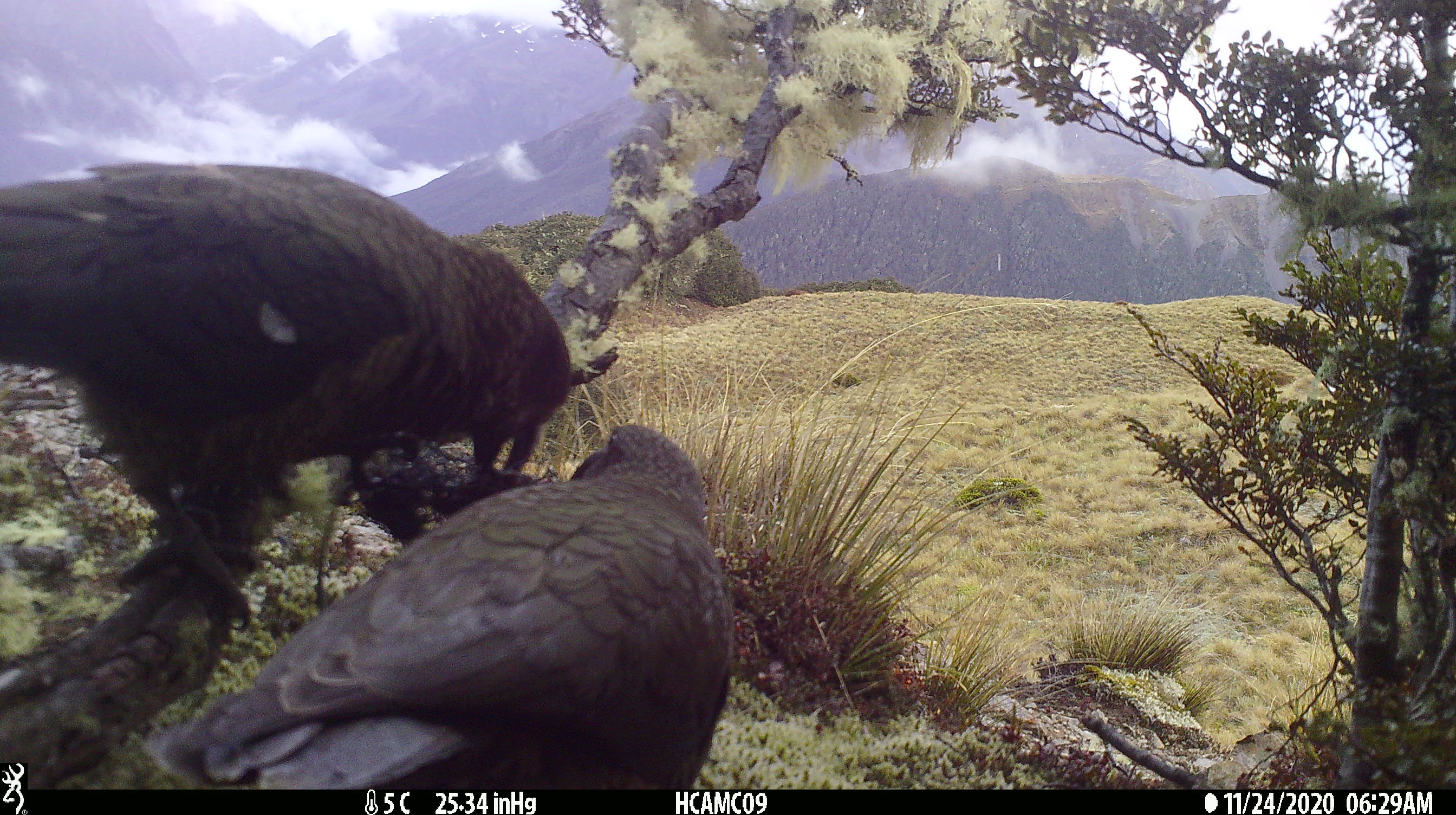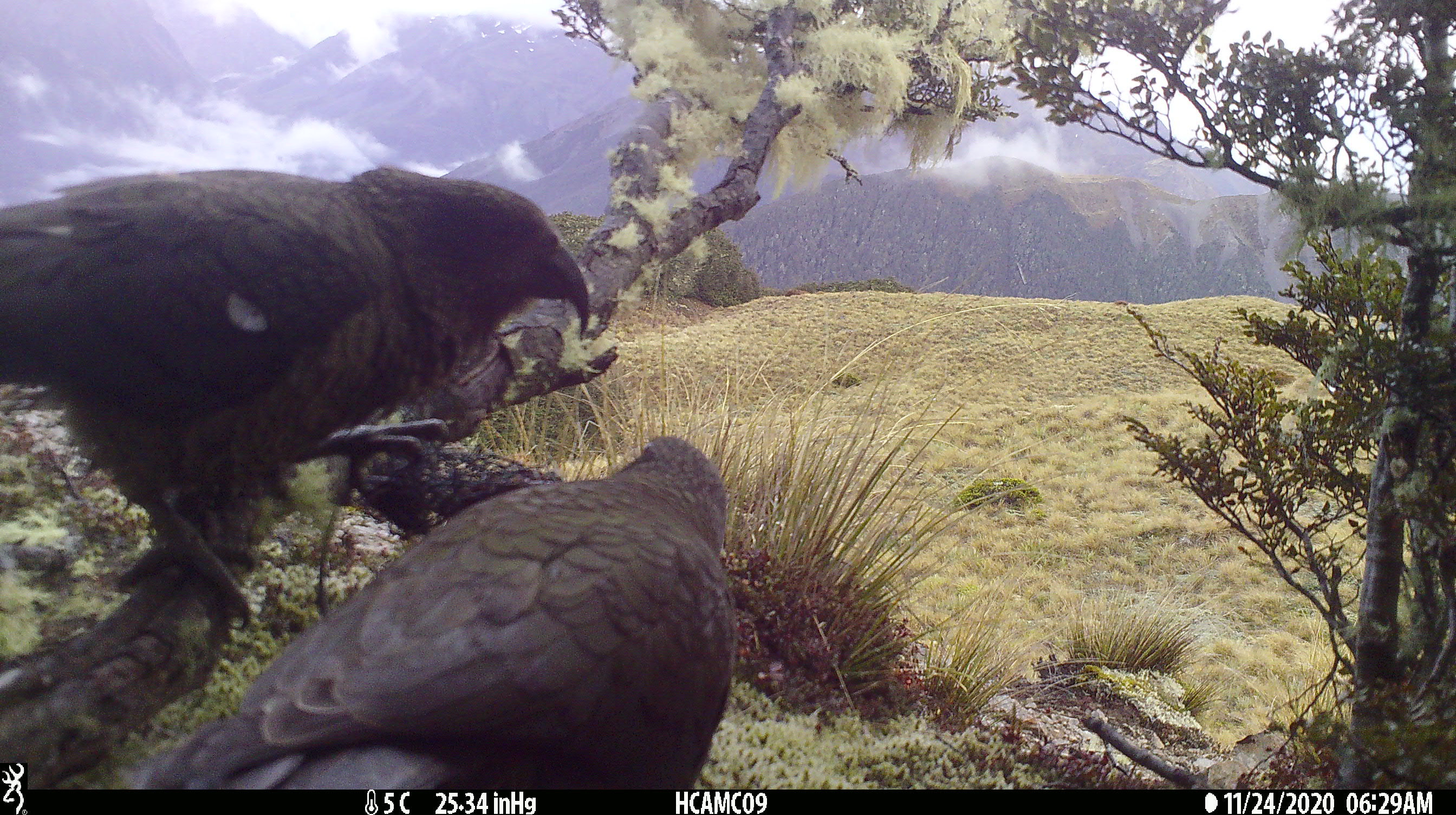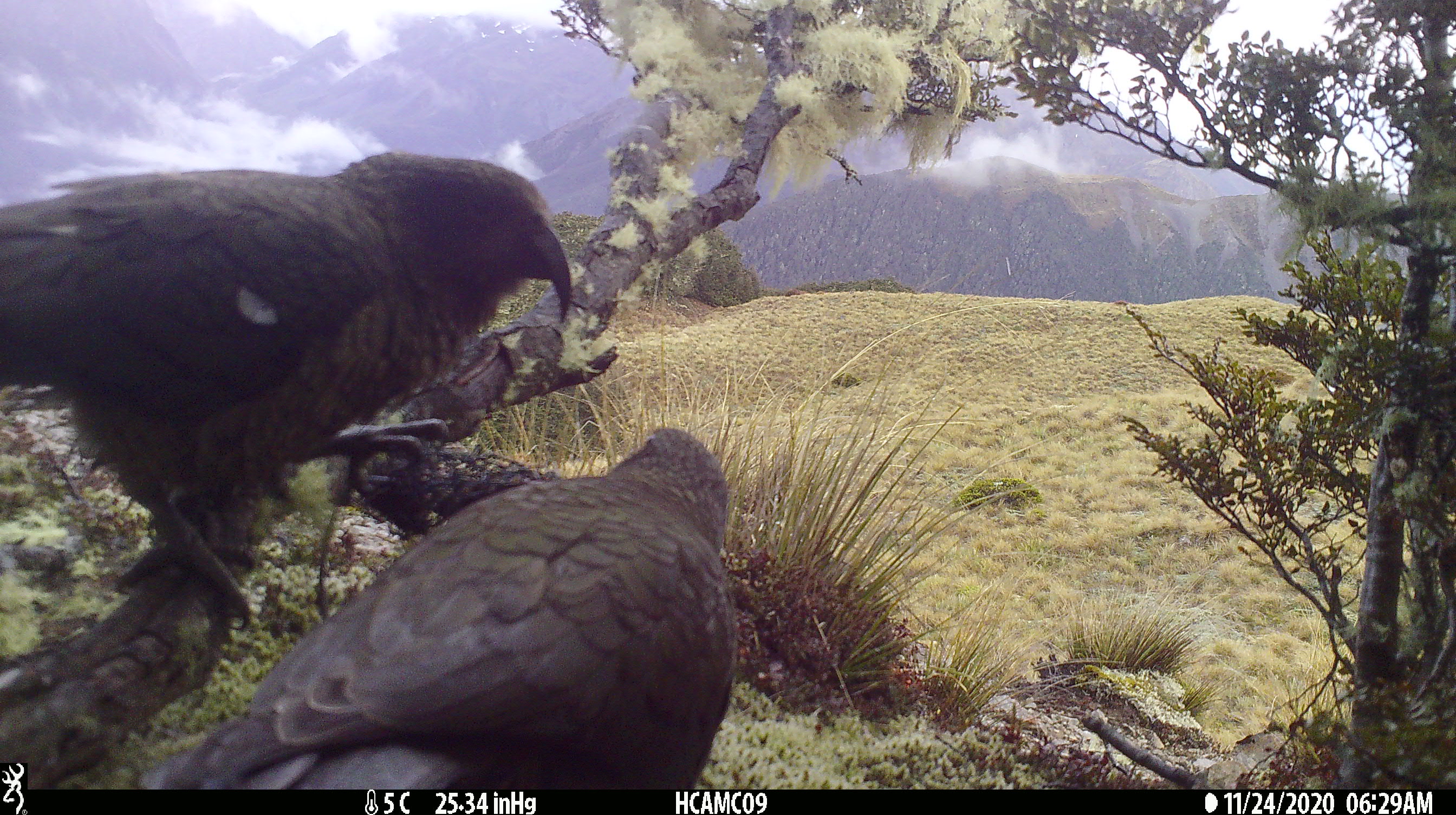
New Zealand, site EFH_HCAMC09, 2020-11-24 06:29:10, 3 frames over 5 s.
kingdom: Animalia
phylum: Chordata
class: Aves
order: Psittaciformes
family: Strigopidae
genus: Nestor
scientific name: Nestor notabilis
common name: kea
Kea (Nestor notabilis).